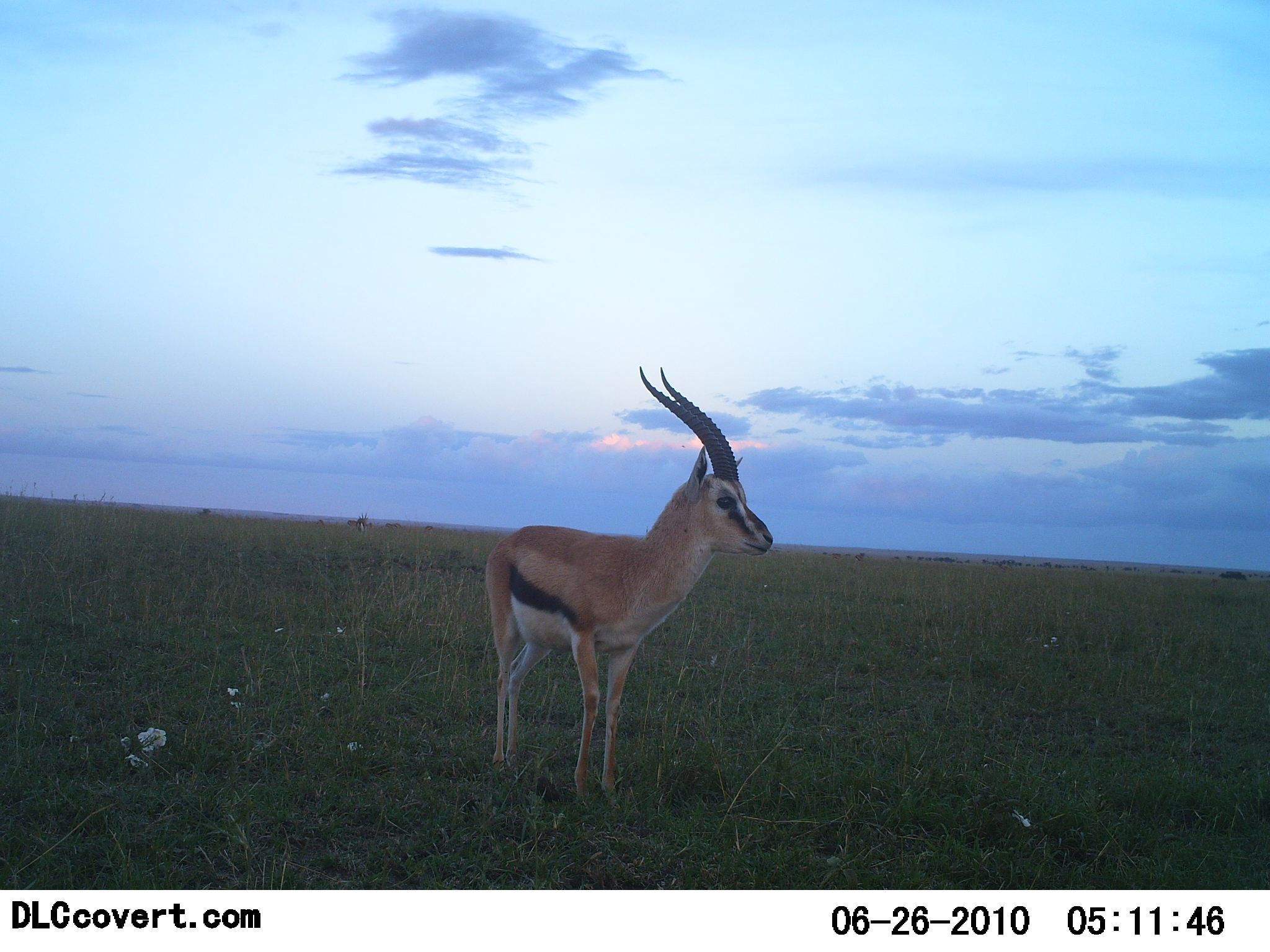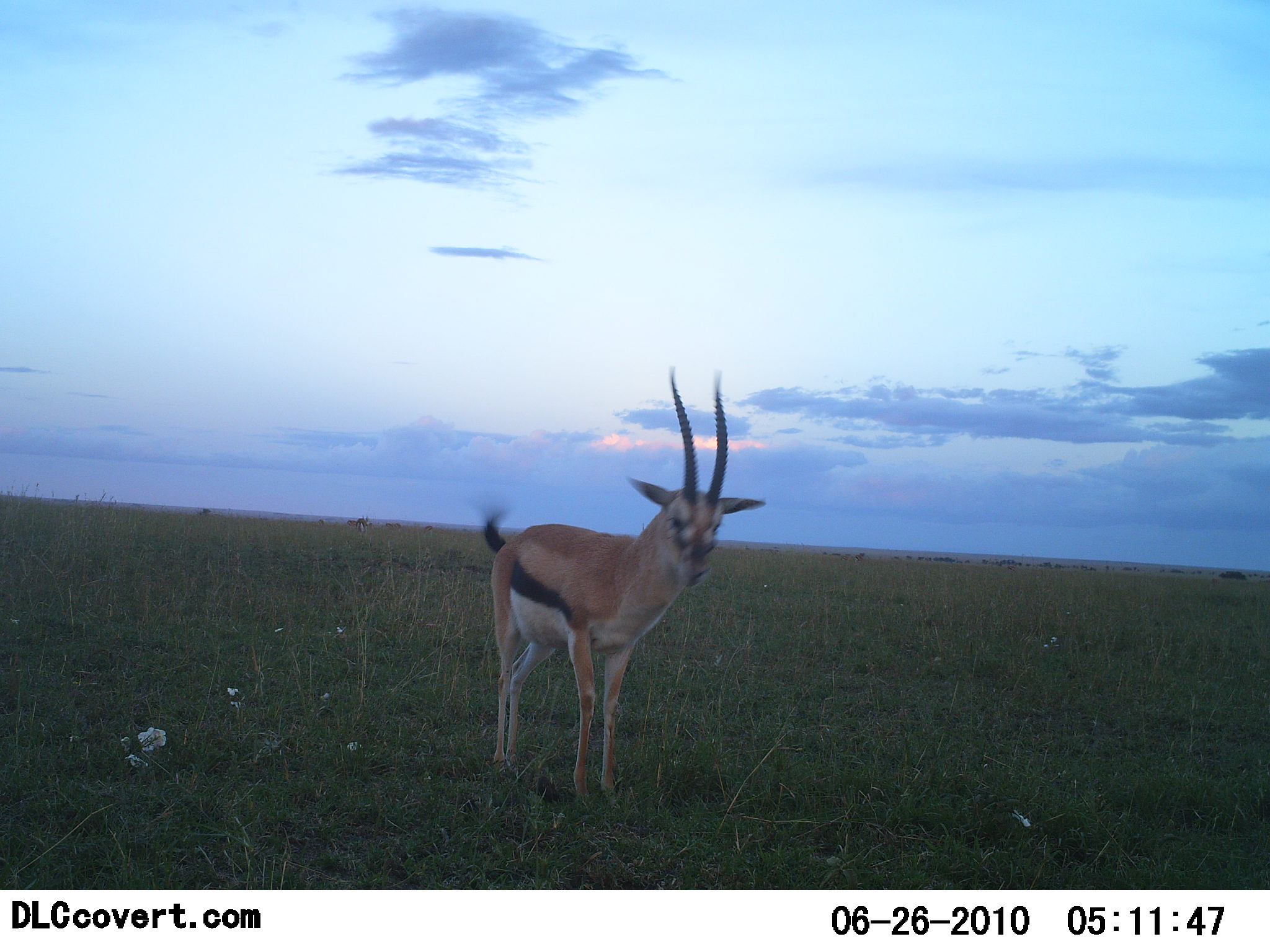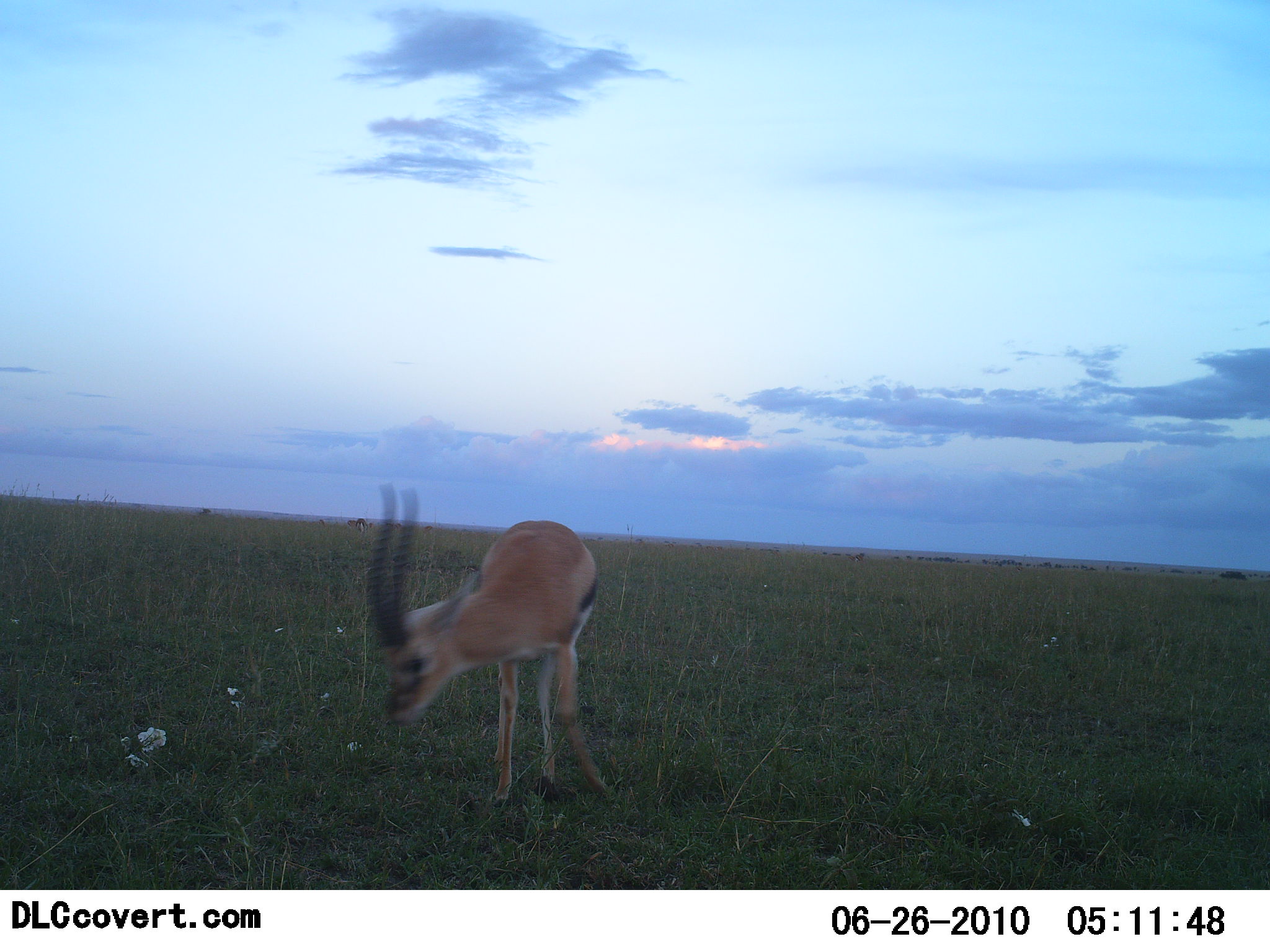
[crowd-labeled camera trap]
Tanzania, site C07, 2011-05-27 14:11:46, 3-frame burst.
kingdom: Animalia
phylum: Chordata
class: Mammalia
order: Artiodactyla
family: Bovidae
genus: Eudorcas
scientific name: Eudorcas thomsonii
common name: thomson's gazelle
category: gazellethomsons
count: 1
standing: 92%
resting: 0%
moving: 0%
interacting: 0%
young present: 0%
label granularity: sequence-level